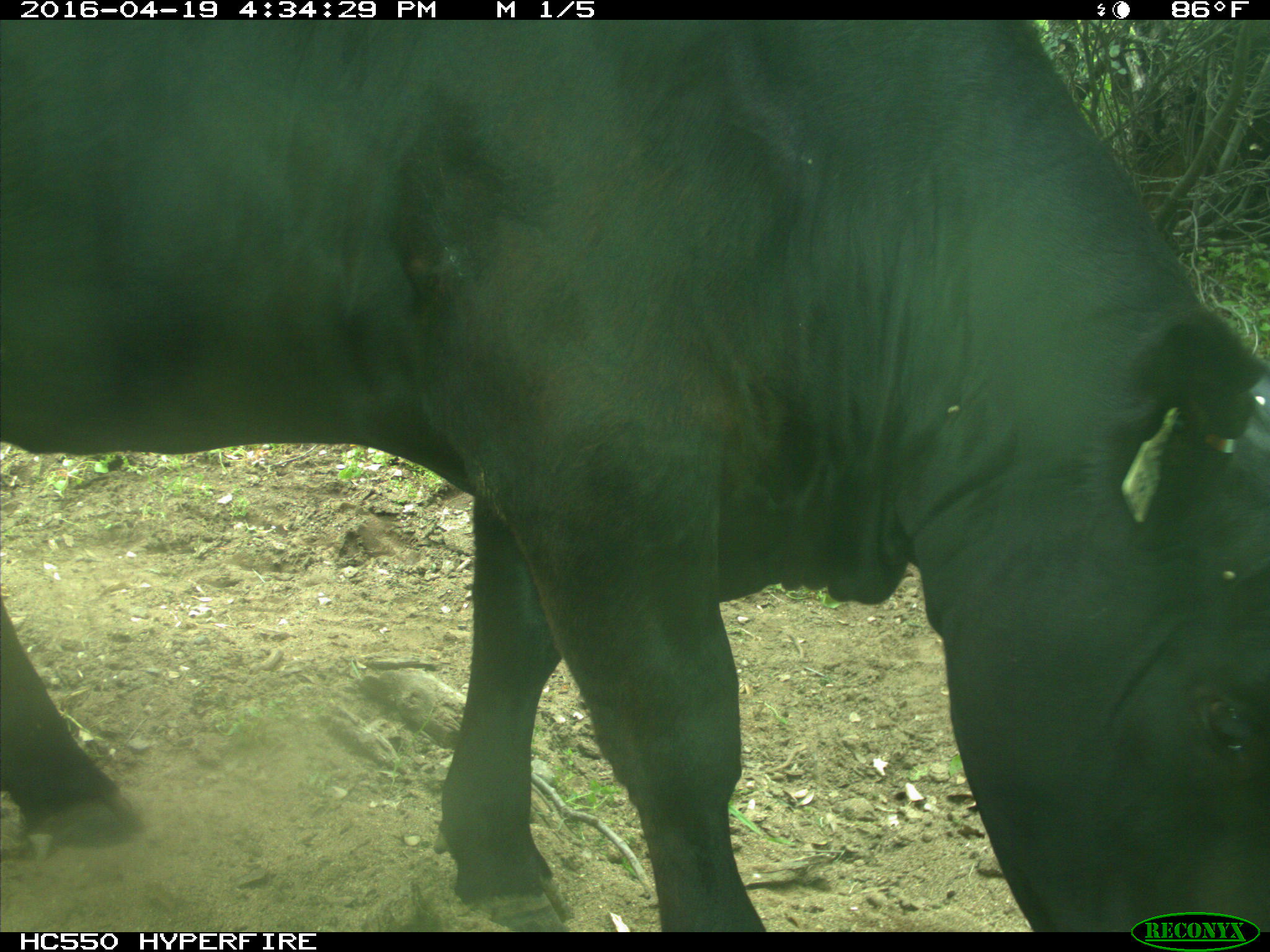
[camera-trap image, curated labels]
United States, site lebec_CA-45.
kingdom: Animalia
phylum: Chordata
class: Mammalia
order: Artiodactyla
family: Bovidae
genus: Bos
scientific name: Bos taurus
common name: domestic cow